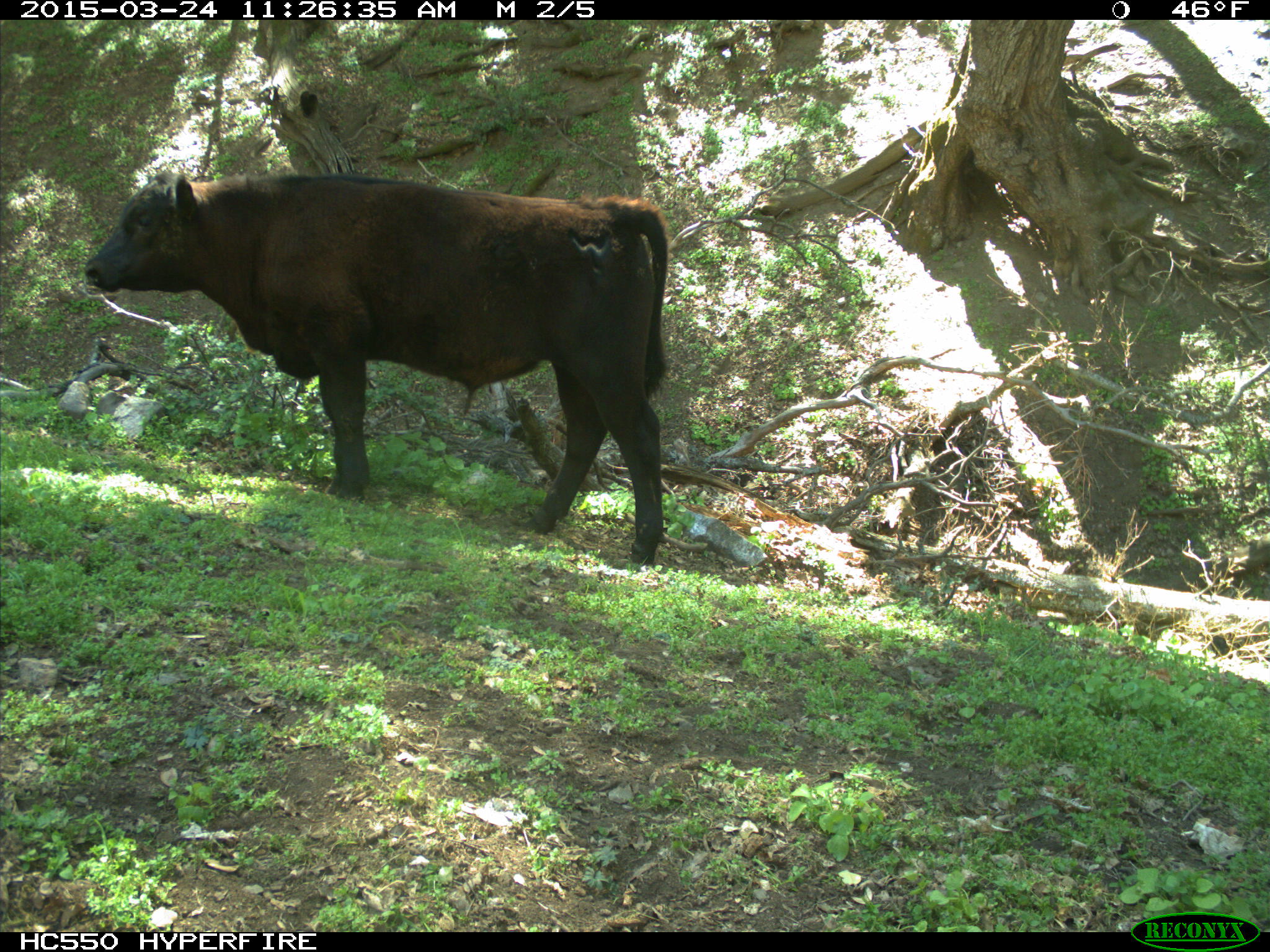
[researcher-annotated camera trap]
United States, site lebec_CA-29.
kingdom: Animalia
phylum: Chordata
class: Mammalia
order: Artiodactyla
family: Bovidae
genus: Bos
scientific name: Bos taurus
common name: domestic cow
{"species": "Bos taurus (domestic cow)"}